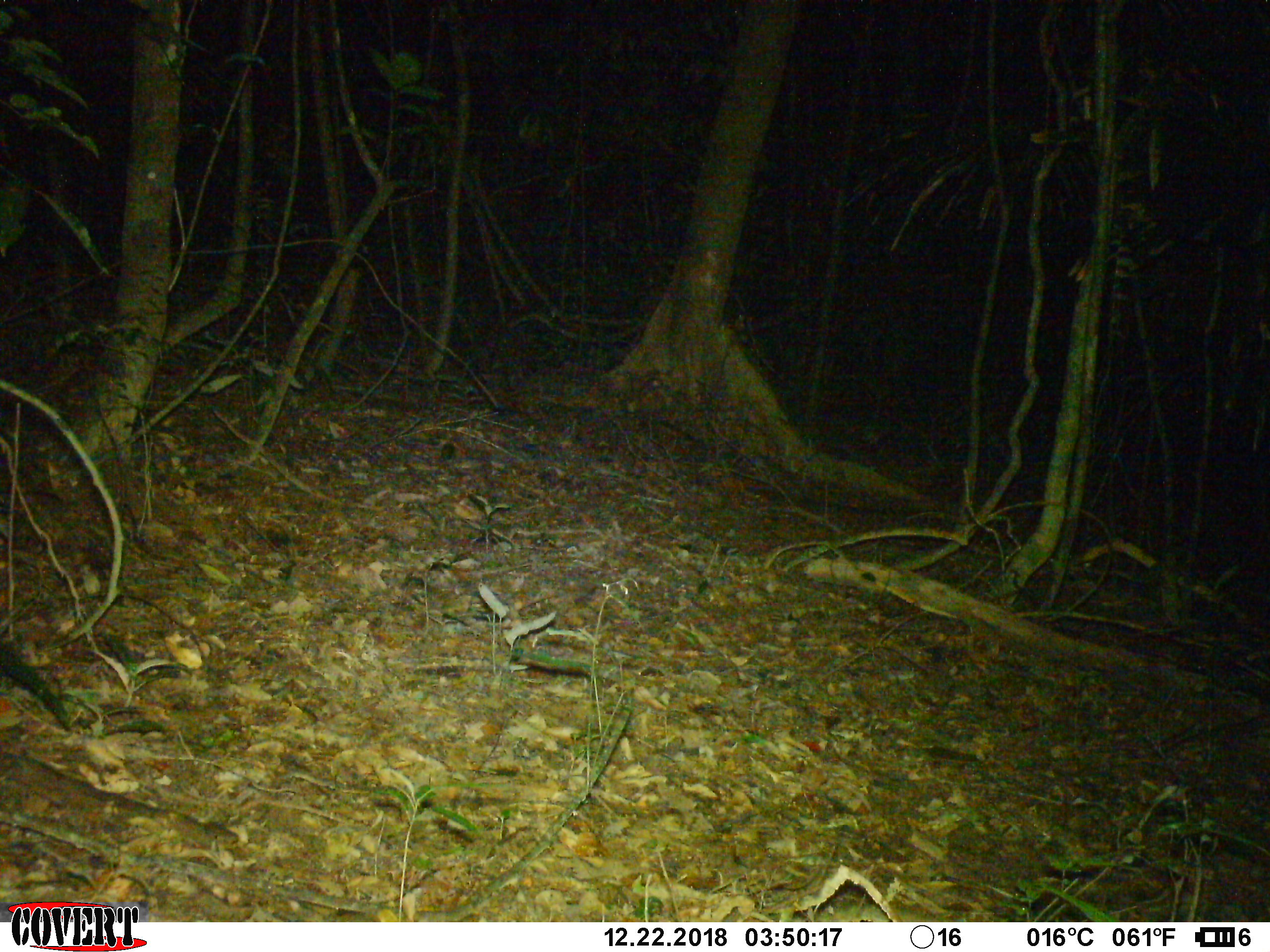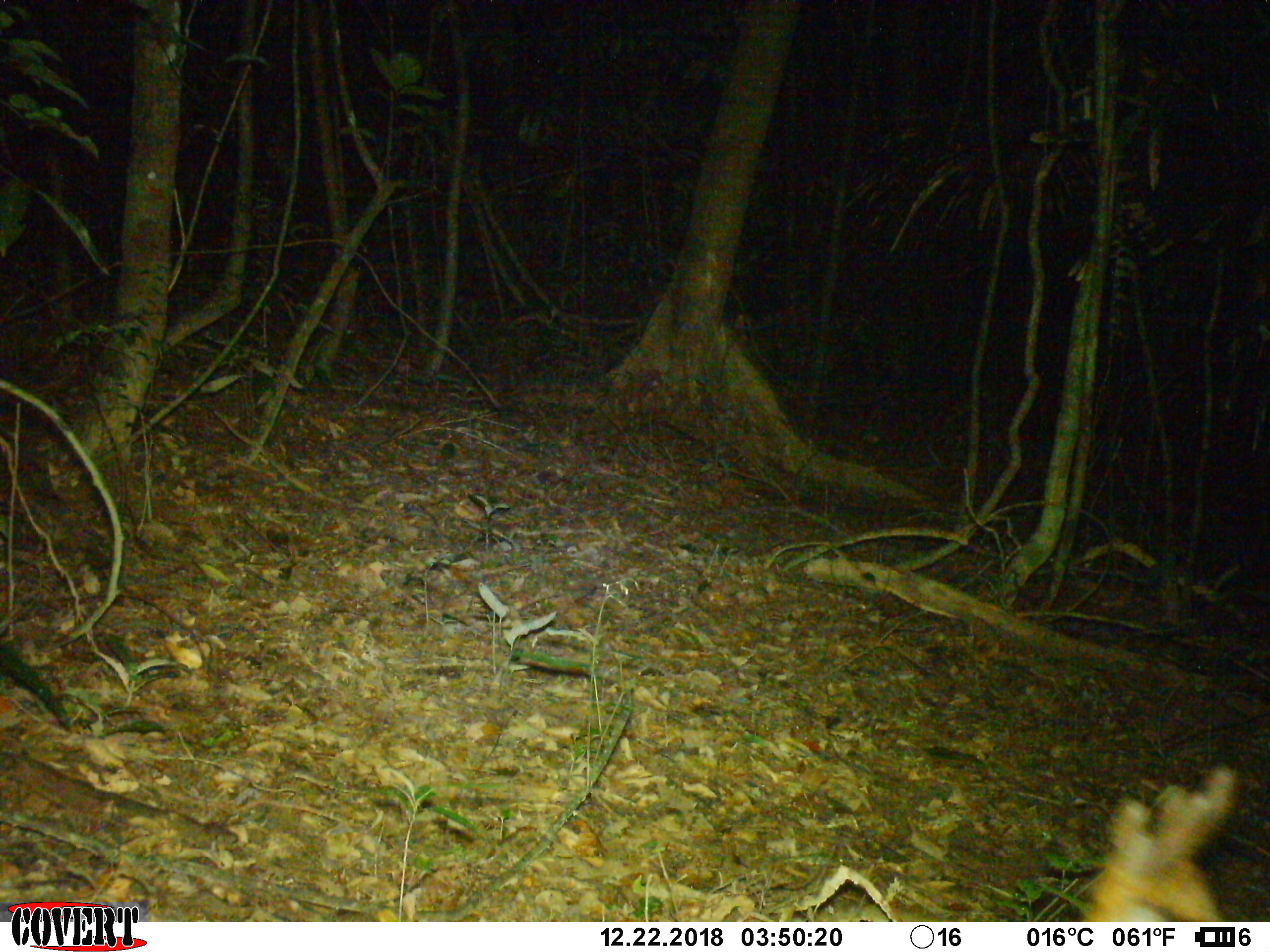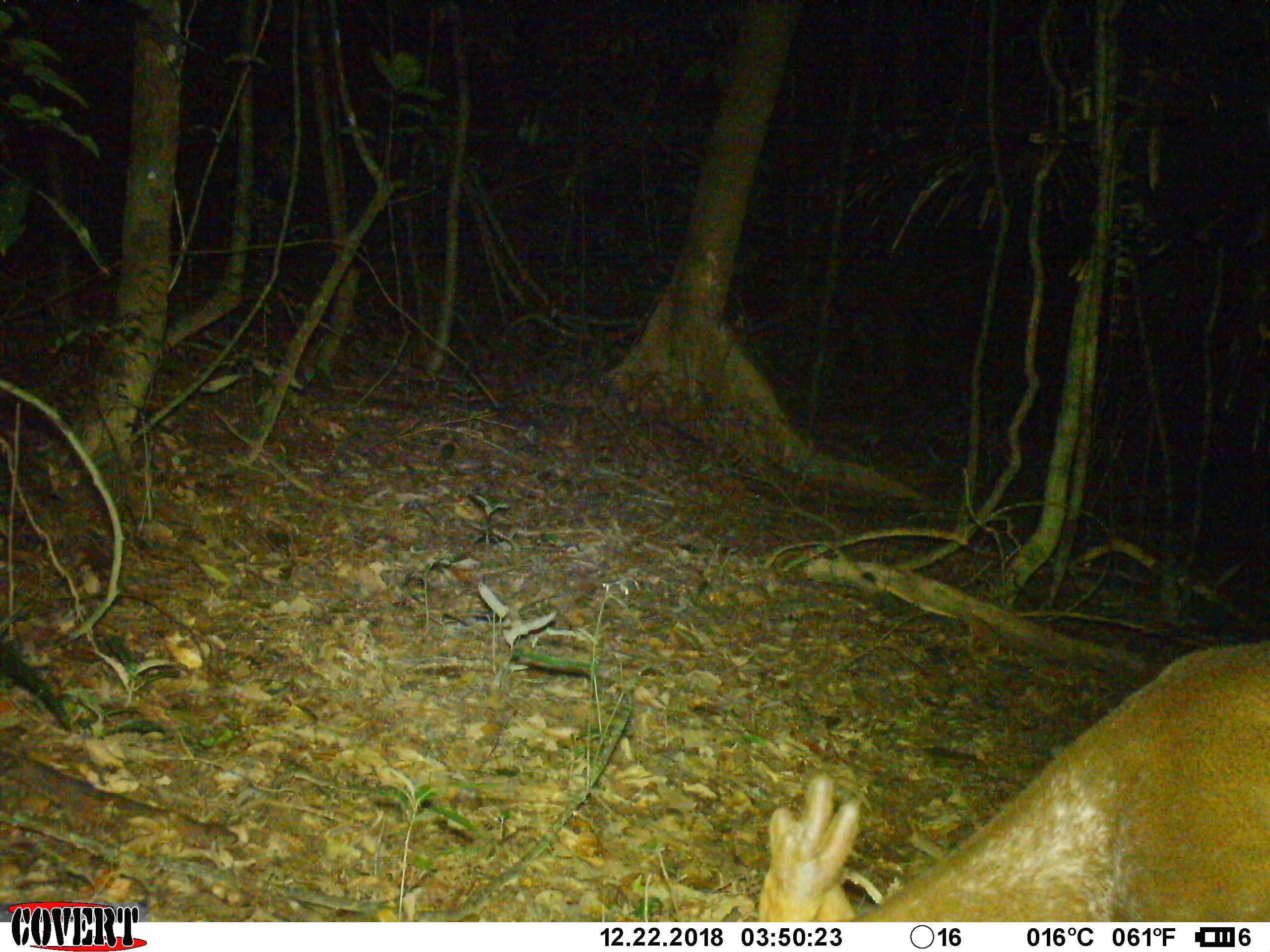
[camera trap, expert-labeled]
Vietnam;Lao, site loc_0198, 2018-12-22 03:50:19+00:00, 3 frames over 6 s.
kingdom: Animalia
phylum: Chordata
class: Mammalia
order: Artiodactyla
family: Cervidae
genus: Muntiacus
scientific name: Muntiacus vuquangensis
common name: large-antlered muntjac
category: large antlered muntjac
Large antlered muntjac (large-antlered muntjac) (Muntiacus vuquangensis). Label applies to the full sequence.